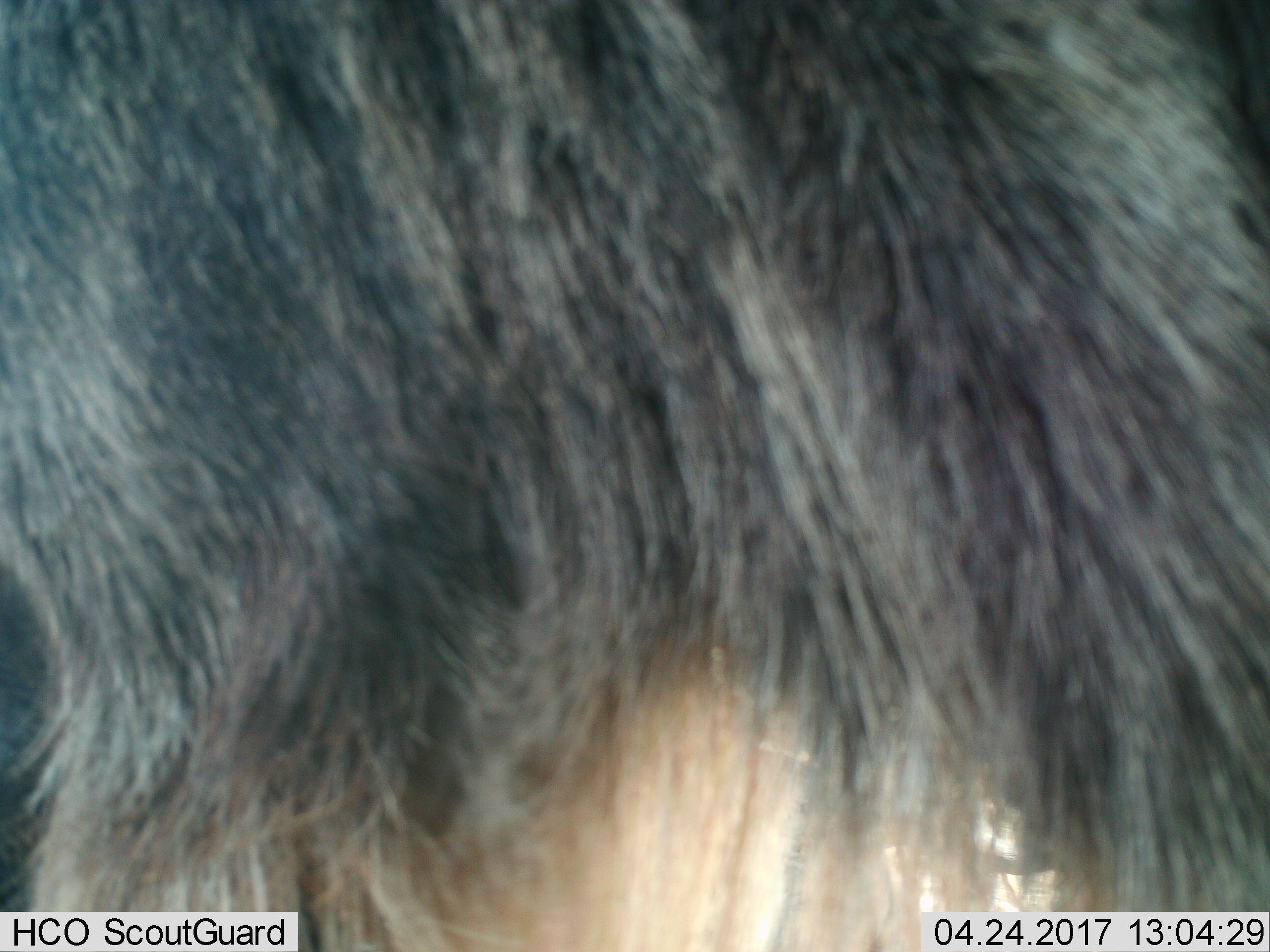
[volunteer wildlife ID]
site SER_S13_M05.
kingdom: Animalia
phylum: Chordata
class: Mammalia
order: Artiodactyla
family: Bovidae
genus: Connochaetes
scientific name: Connochaetes taurinus taurinus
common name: blue wildebeest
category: wildebeestblue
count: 1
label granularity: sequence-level